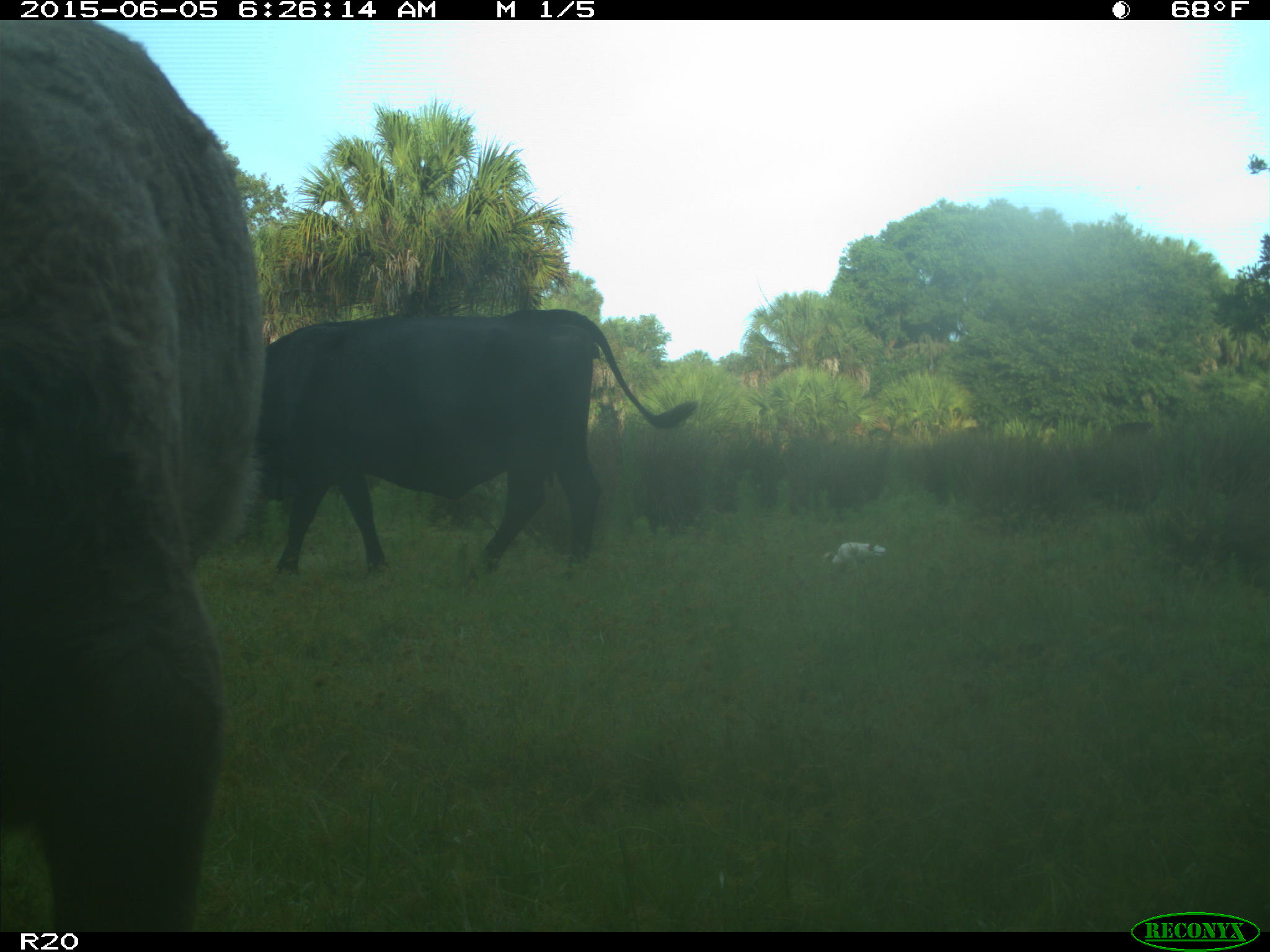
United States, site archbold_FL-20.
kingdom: Animalia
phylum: Chordata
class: Mammalia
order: Artiodactyla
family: Bovidae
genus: Bos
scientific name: Bos taurus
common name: domestic cow